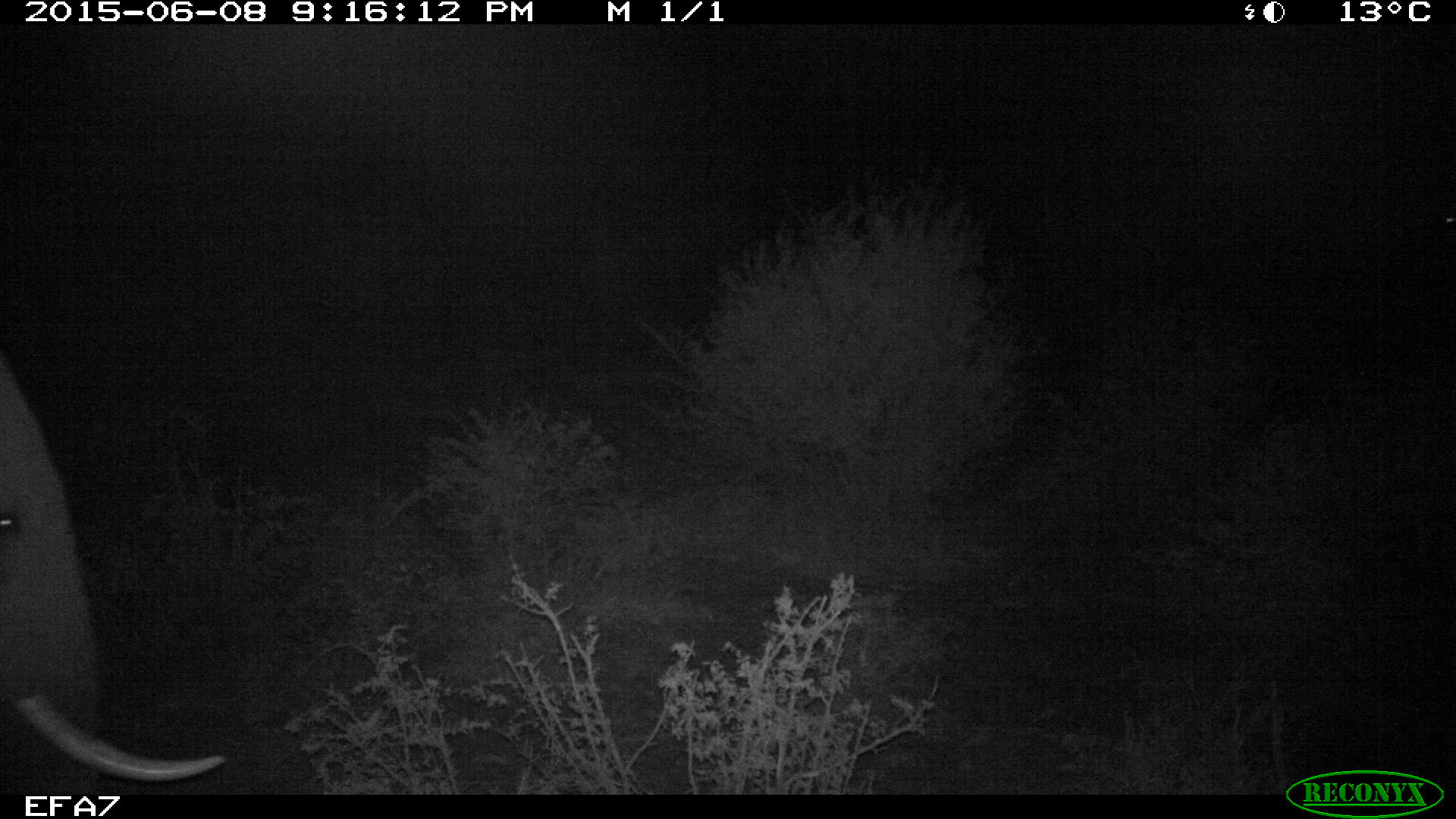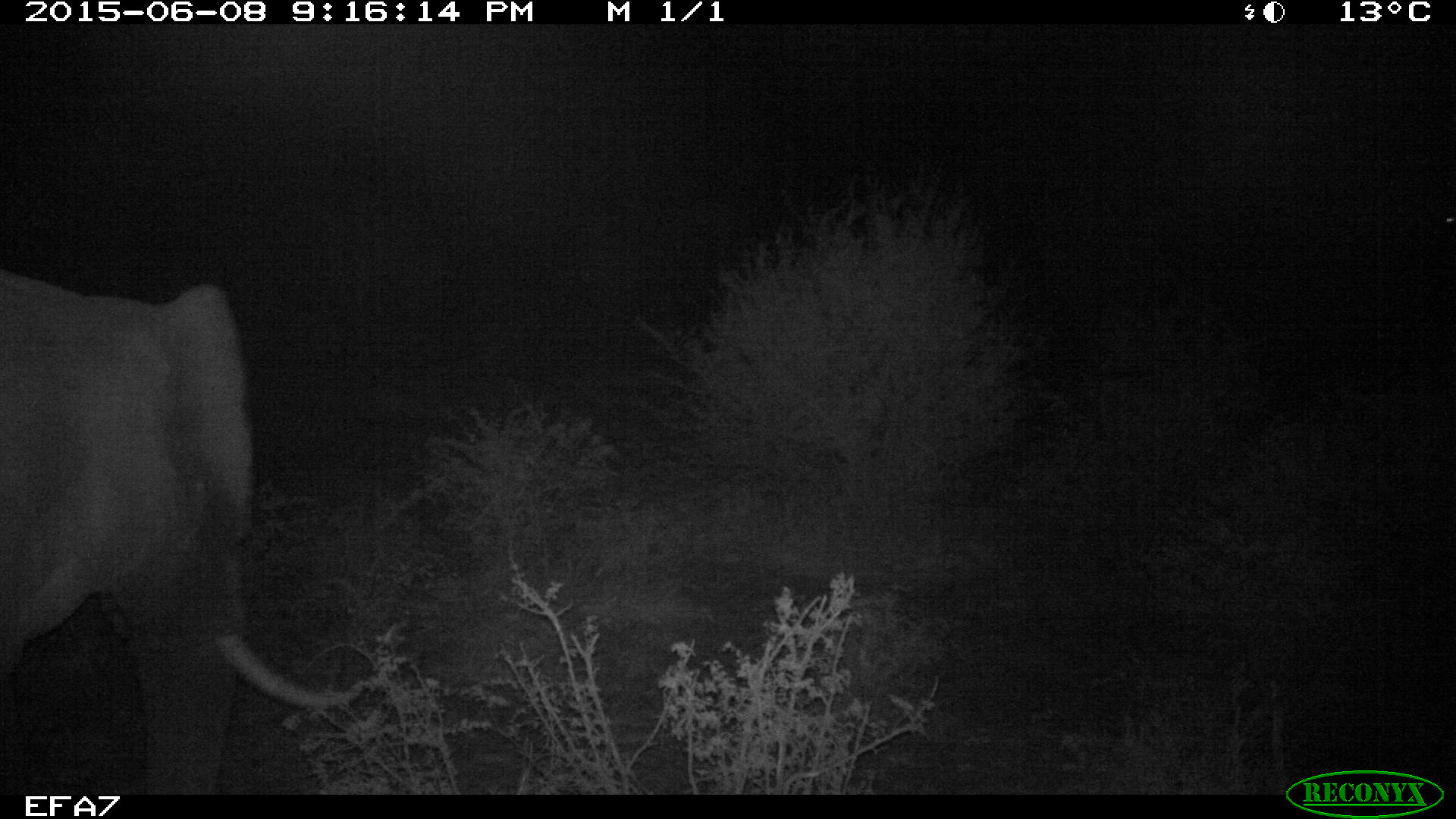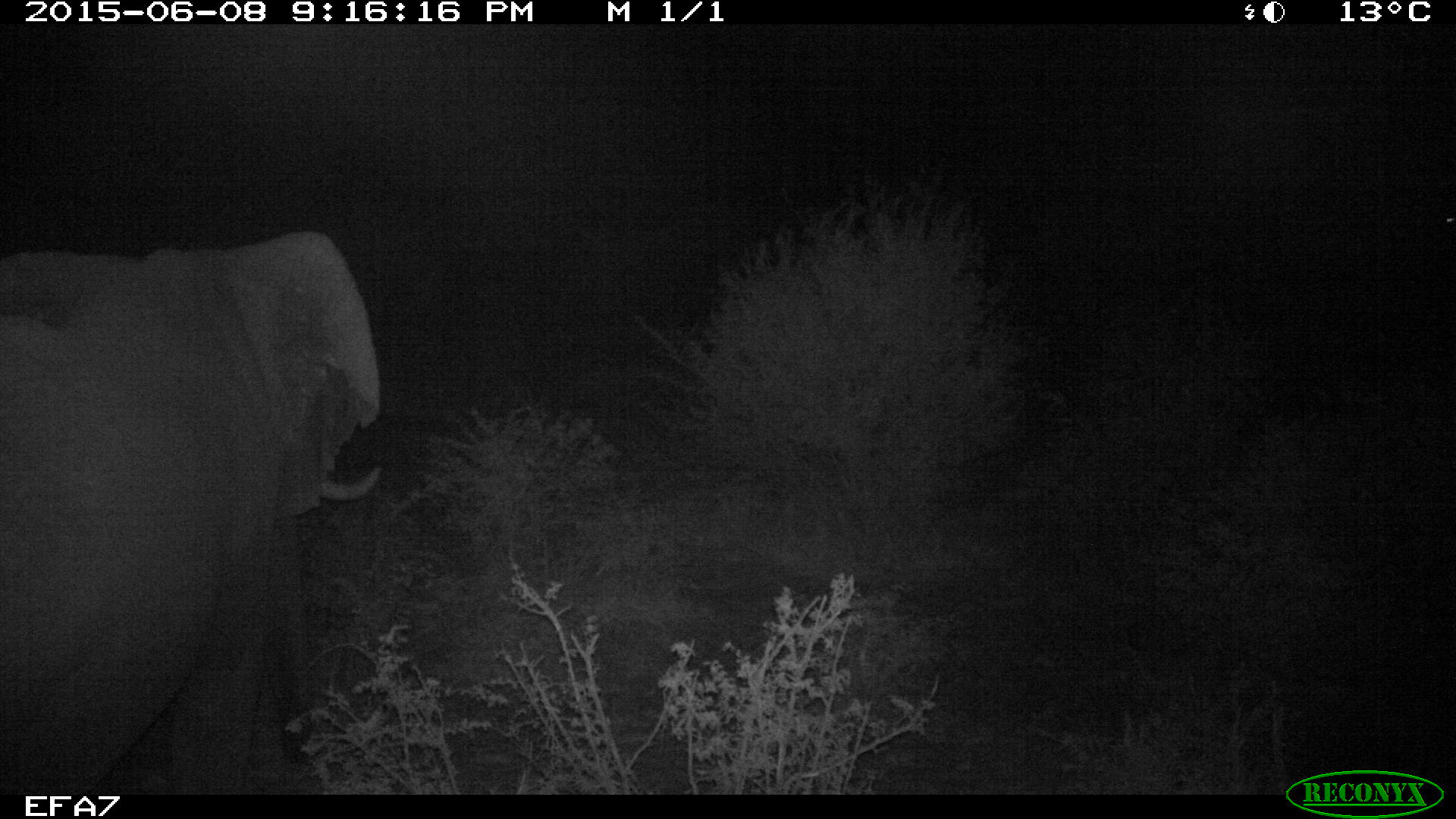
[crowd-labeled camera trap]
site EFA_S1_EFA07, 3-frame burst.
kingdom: Animalia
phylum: Chordata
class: Mammalia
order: Proboscidea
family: Elephantidae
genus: Loxodonta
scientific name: Loxodonta africana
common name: african bush elephant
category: elephant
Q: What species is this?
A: Elephant (african bush elephant) (Loxodonta africana).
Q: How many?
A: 1.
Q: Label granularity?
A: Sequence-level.